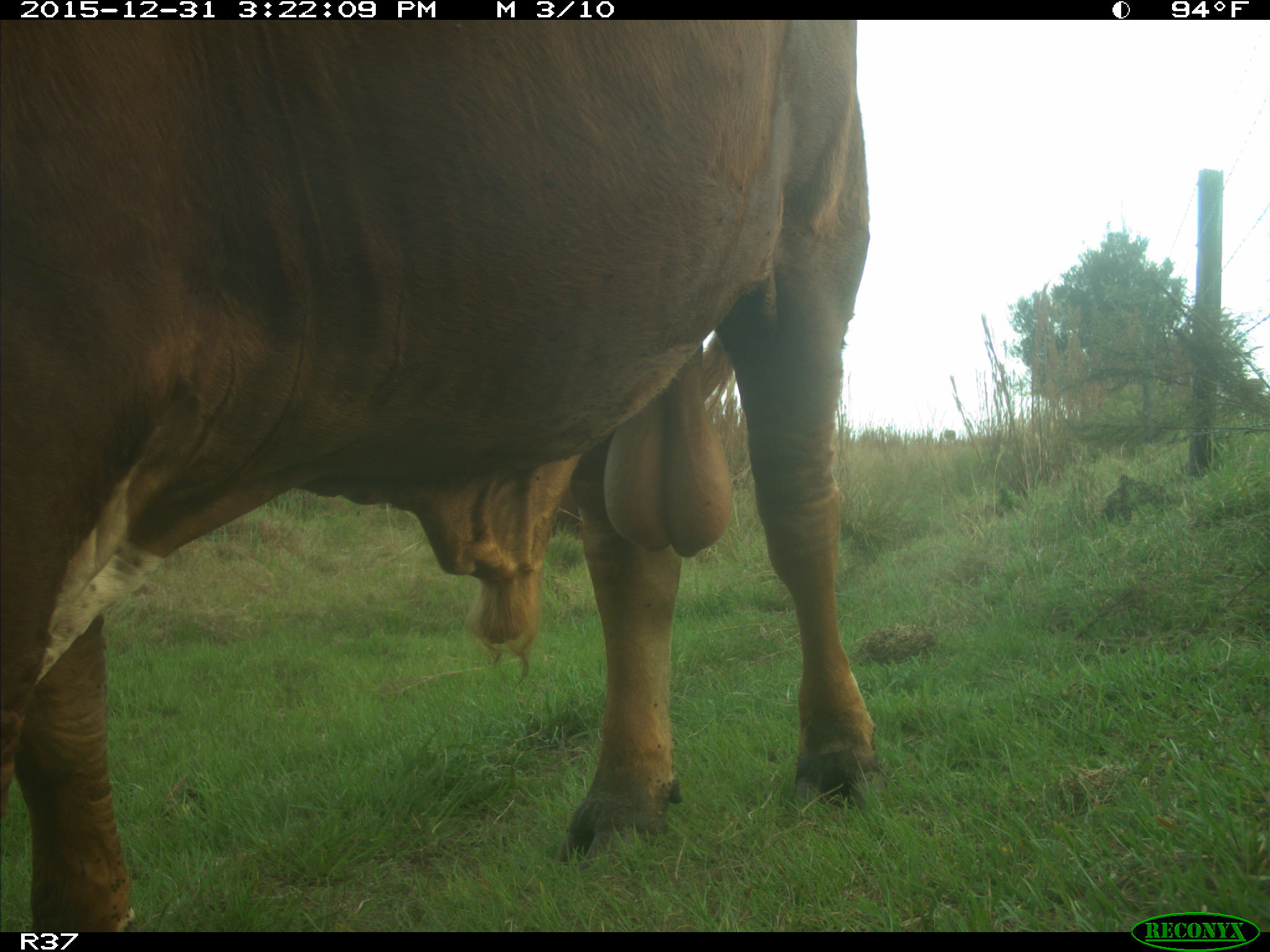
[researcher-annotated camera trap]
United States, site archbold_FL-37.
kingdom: Animalia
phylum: Chordata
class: Mammalia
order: Artiodactyla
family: Bovidae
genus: Bos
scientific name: Bos taurus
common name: domestic cow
Bos taurus (domestic cow).